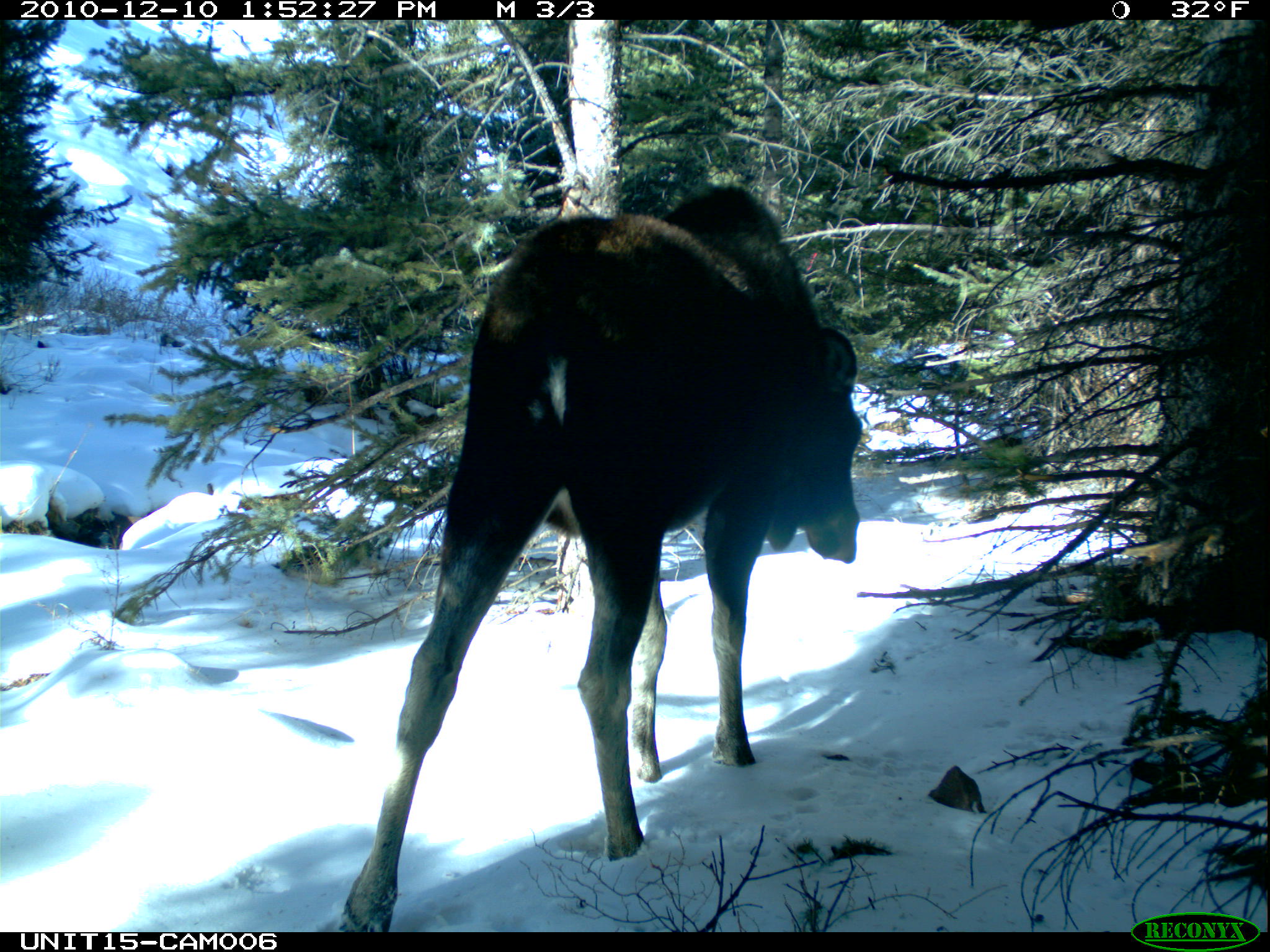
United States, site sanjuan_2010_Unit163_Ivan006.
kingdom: Animalia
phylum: Chordata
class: Mammalia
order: Artiodactyla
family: Cervidae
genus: Alces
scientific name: Alces alces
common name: moose